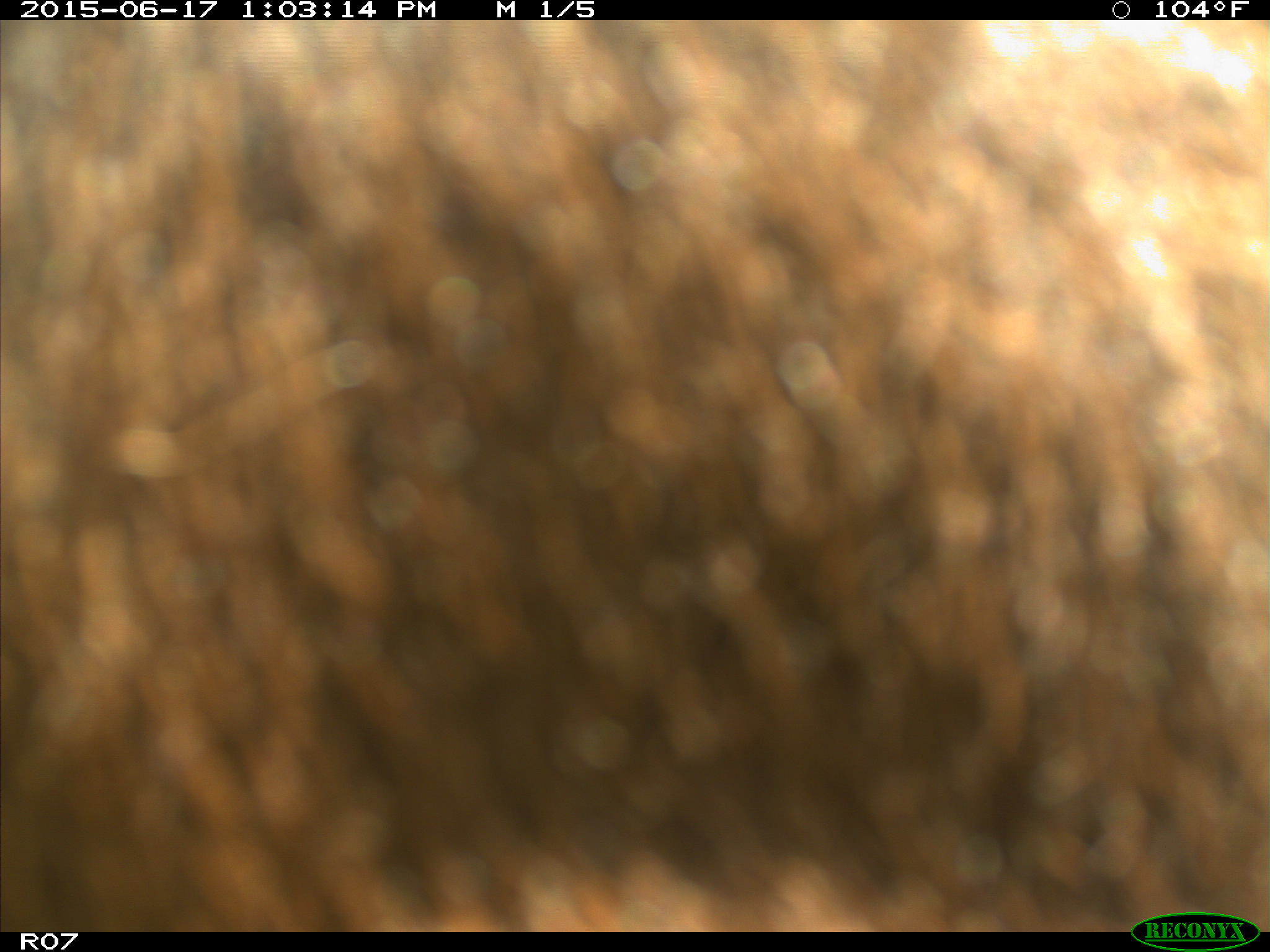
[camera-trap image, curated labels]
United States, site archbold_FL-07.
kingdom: Animalia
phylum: Chordata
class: Mammalia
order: Artiodactyla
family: Bovidae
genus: Bos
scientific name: Bos taurus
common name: domestic cow